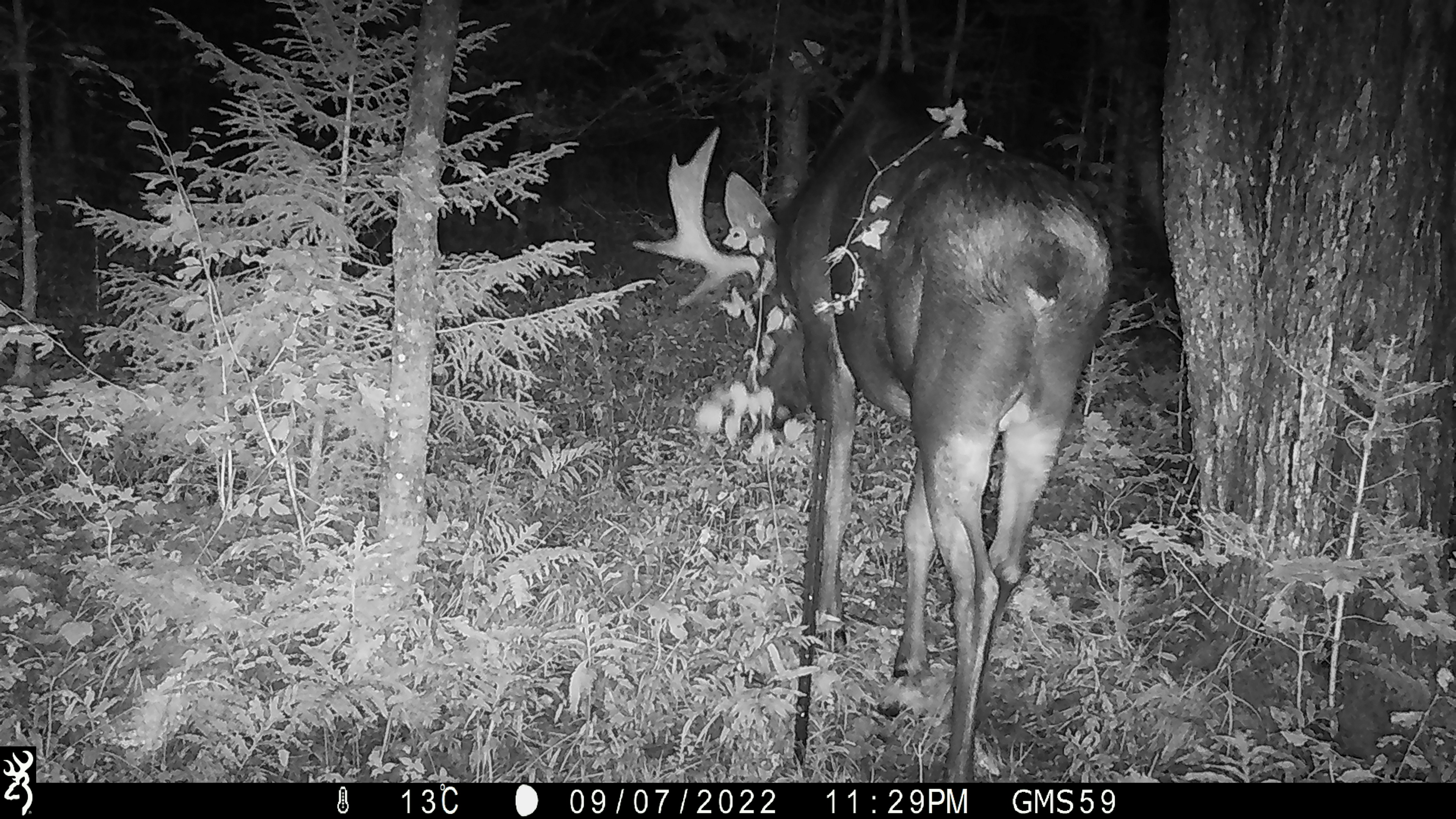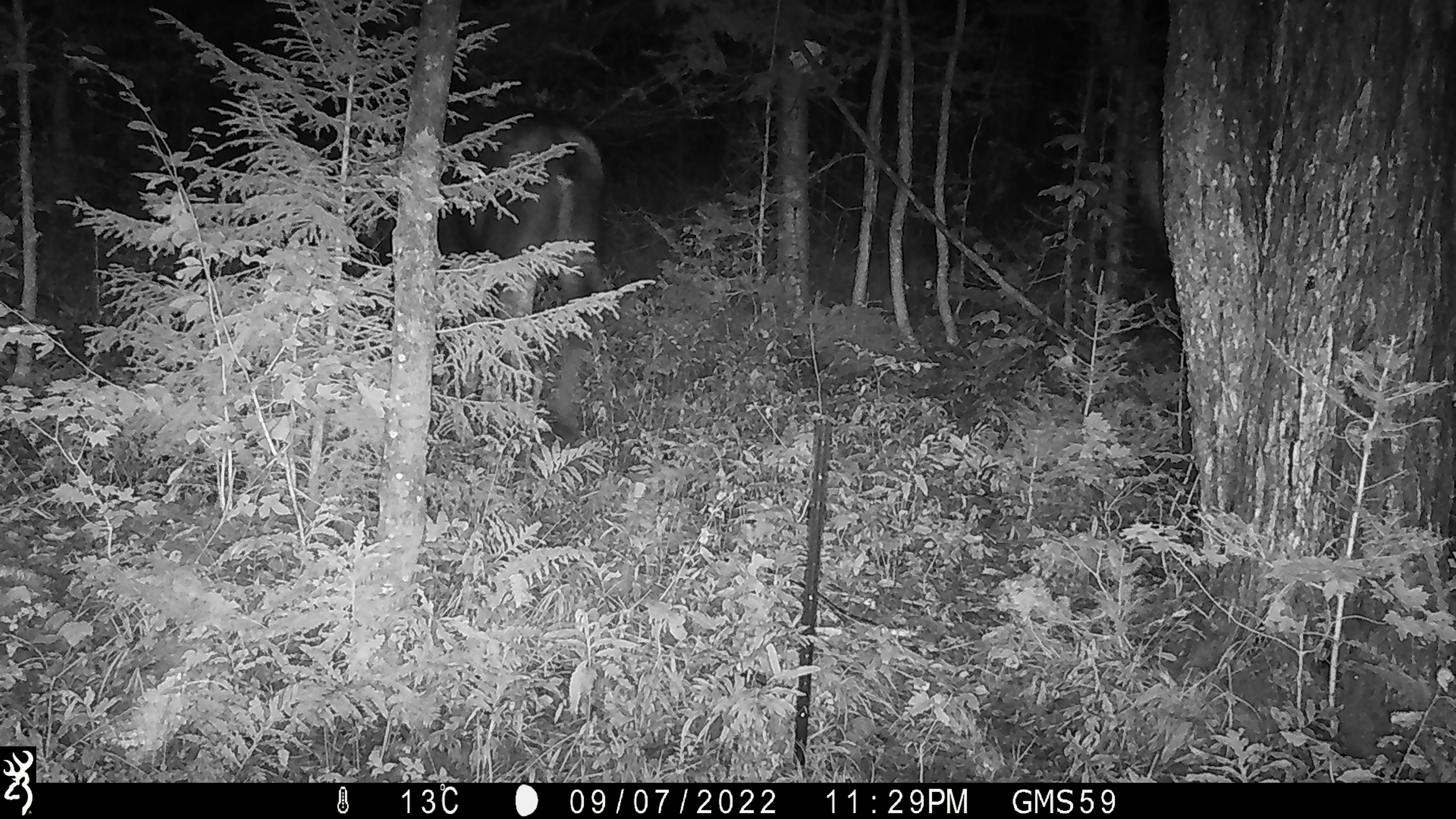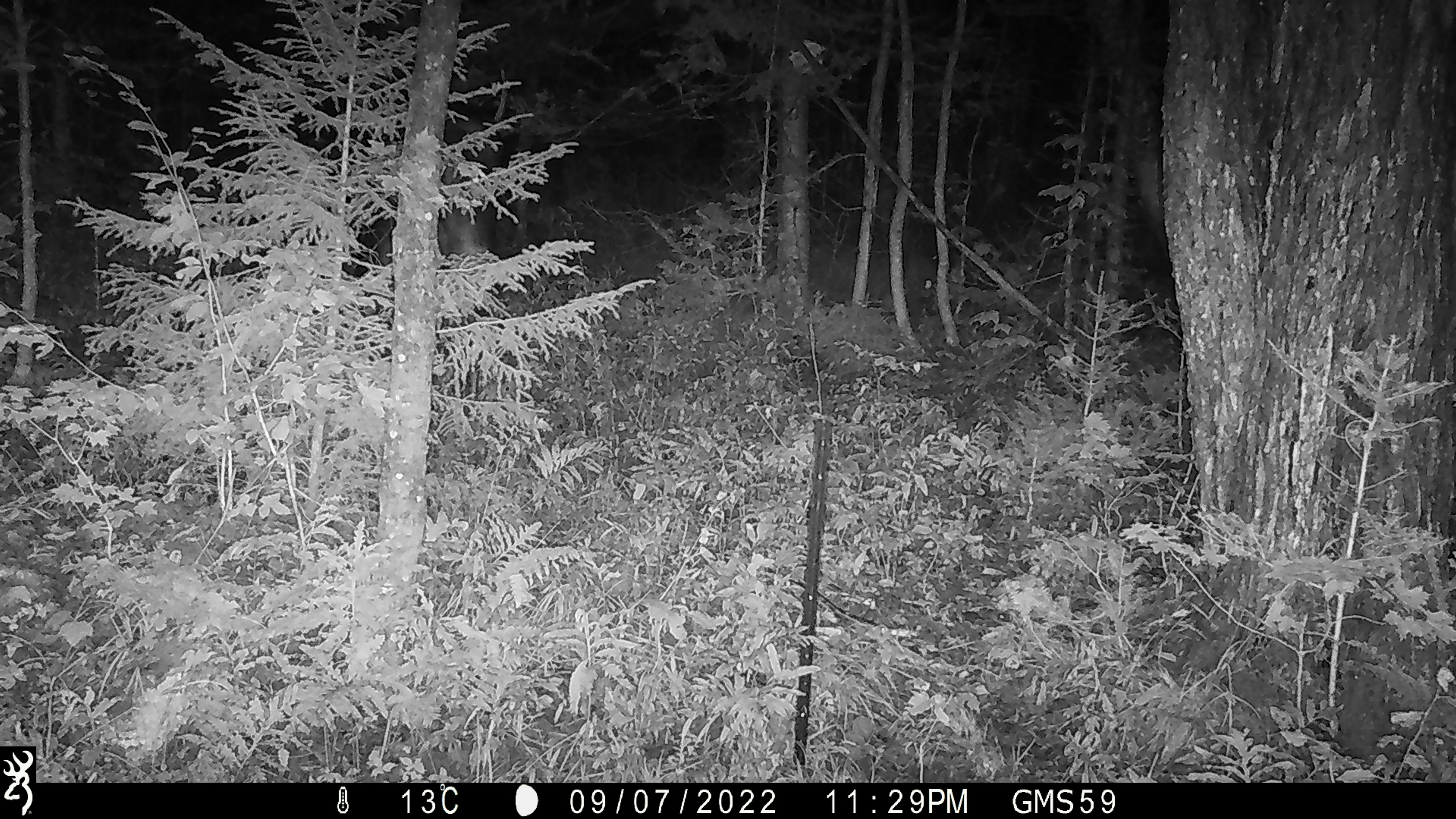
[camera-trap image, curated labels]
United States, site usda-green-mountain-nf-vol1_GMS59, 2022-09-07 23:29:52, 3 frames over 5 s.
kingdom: Animalia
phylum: Chordata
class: Mammalia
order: Artiodactyla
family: Cervidae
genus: Alces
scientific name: Alces alces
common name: moose